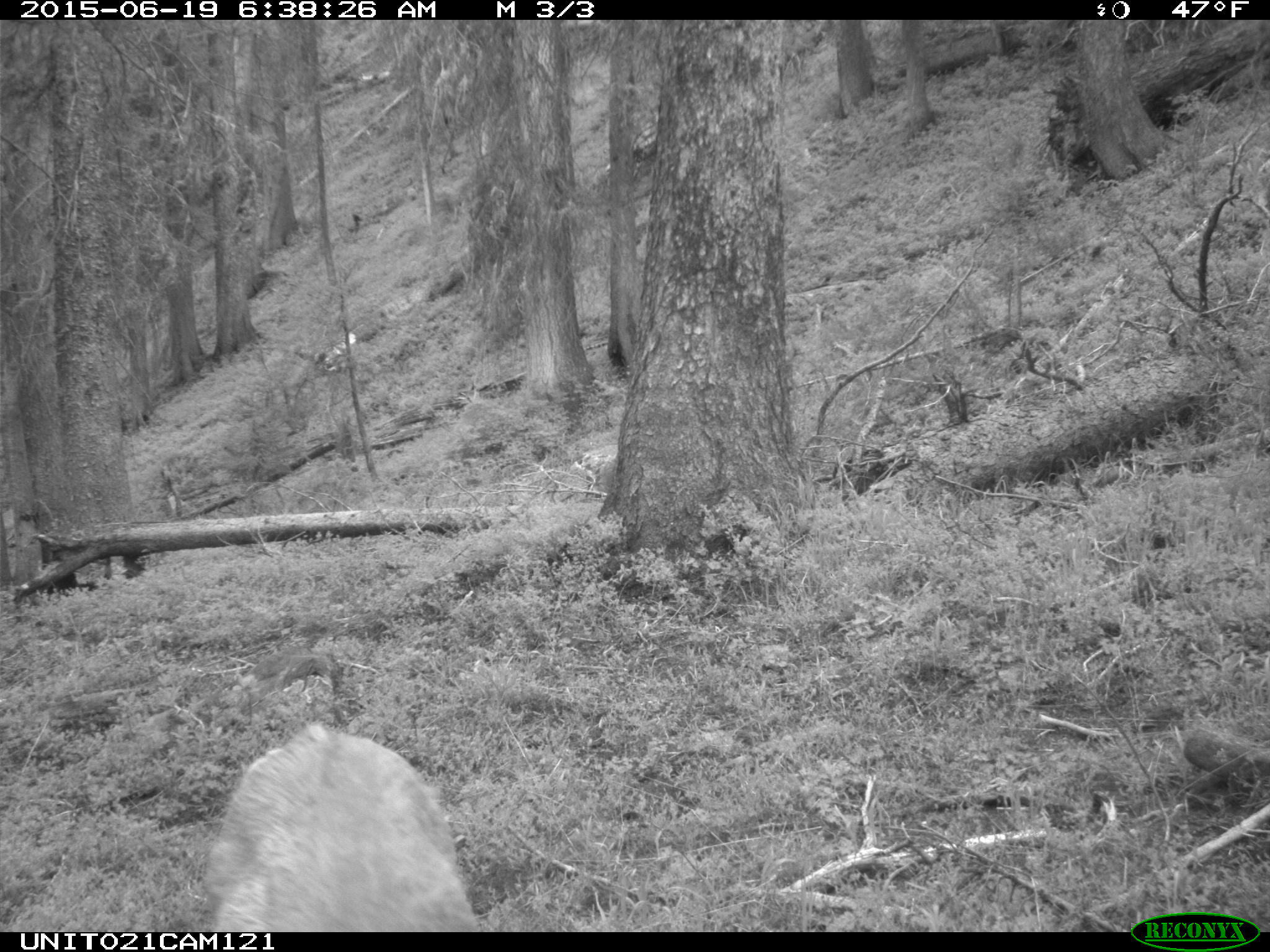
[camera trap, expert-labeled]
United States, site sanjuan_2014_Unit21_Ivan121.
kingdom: Animalia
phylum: Chordata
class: Mammalia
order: Artiodactyla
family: Cervidae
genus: Odocoileus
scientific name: Odocoileus hemionus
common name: mule deer